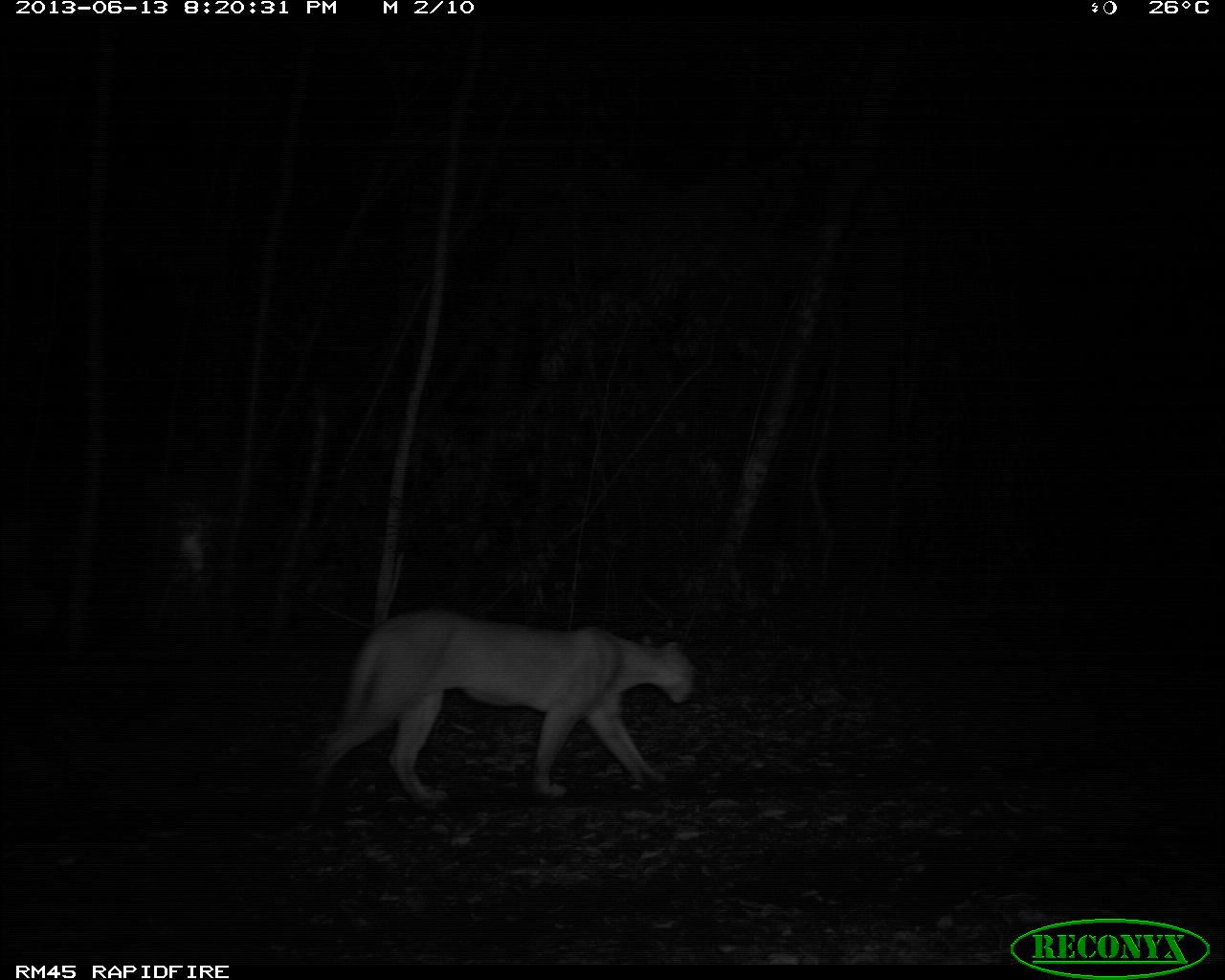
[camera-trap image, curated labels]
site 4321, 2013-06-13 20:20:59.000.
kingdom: Animalia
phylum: Chordata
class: Mammalia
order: Carnivora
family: Felidae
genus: Puma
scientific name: Puma concolor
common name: mountain lion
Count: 2.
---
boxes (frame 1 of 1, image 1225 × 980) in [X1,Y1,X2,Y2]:
puma concolor: [295,606,695,812]